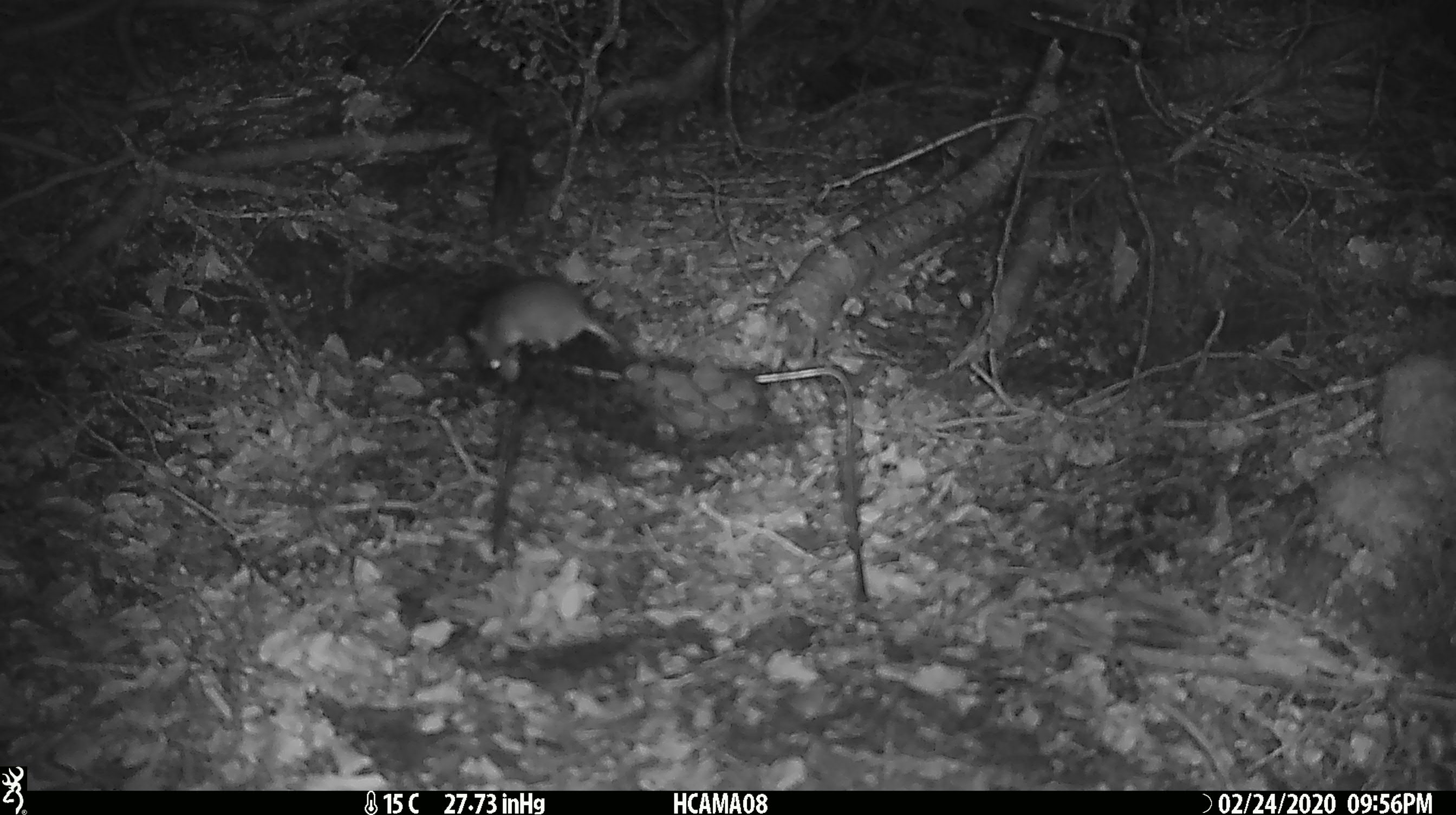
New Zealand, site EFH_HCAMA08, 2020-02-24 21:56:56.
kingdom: Animalia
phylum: Chordata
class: Mammalia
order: Rodentia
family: Muridae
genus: Mus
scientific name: Mus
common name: mouse